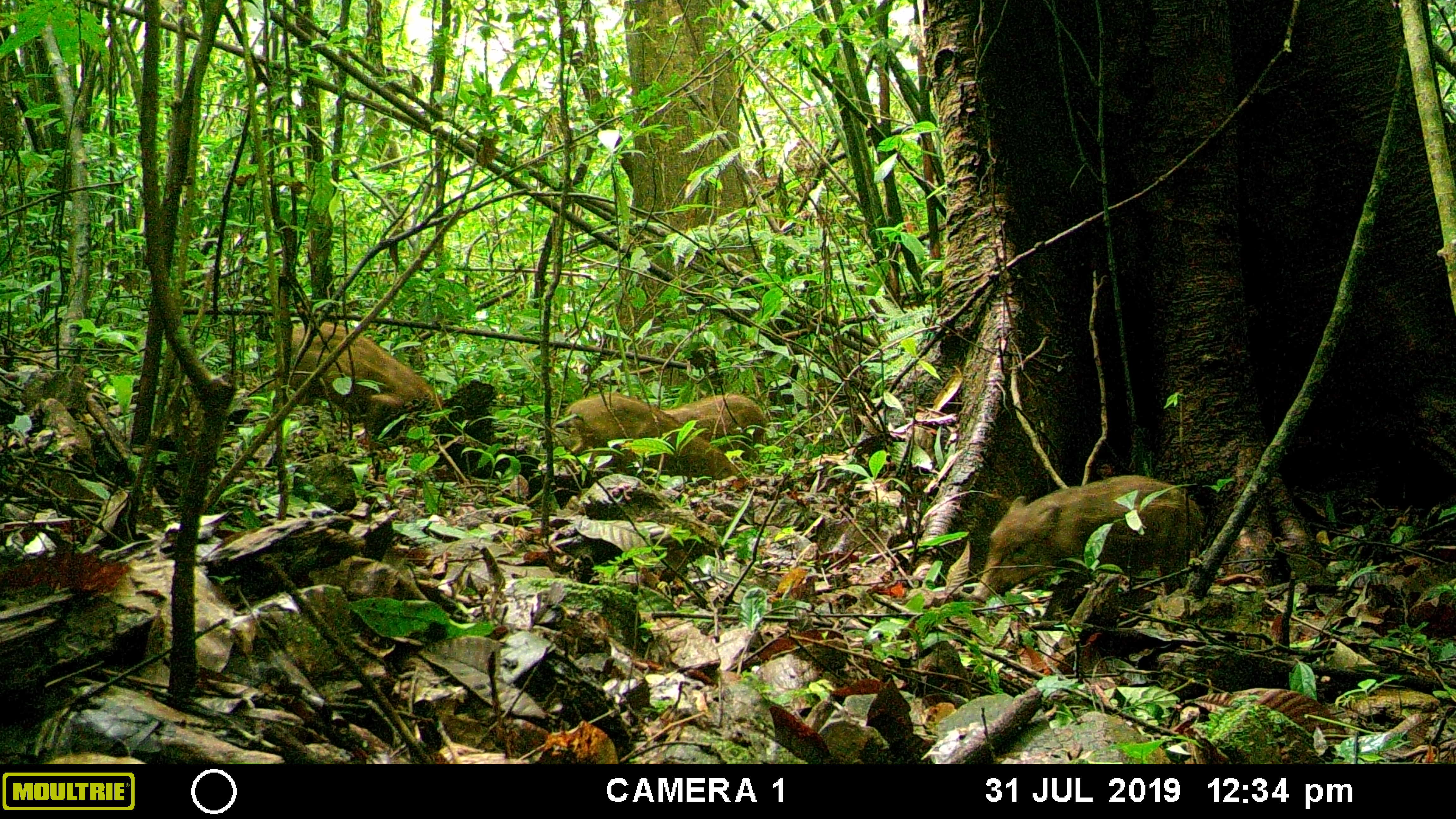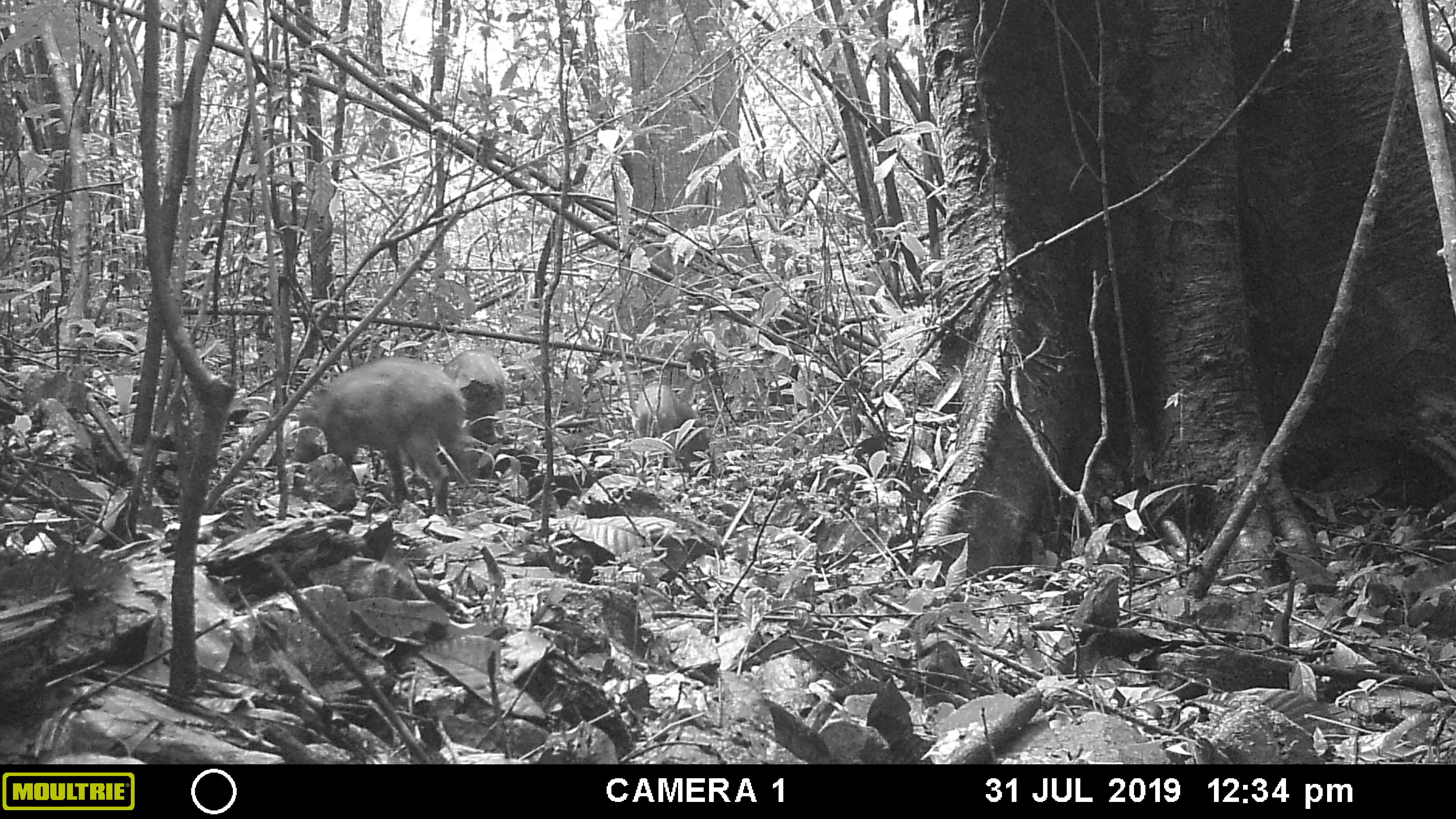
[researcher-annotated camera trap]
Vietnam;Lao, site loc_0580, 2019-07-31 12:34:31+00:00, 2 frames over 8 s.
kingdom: Animalia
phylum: Chordata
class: Mammalia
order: Artiodactyla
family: Suidae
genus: Sus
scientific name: Sus scrofa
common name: eurasian wild pig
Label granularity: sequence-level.